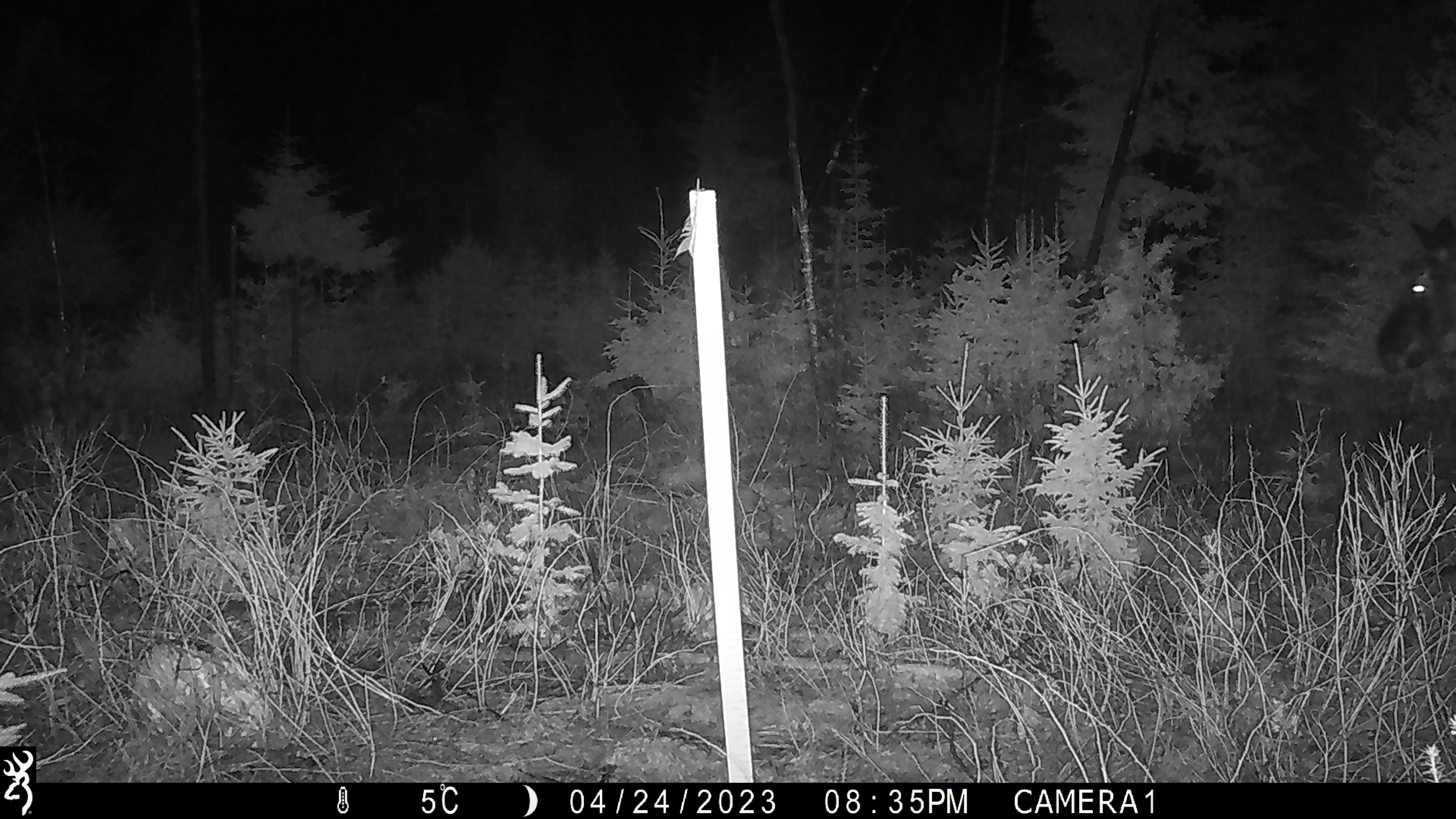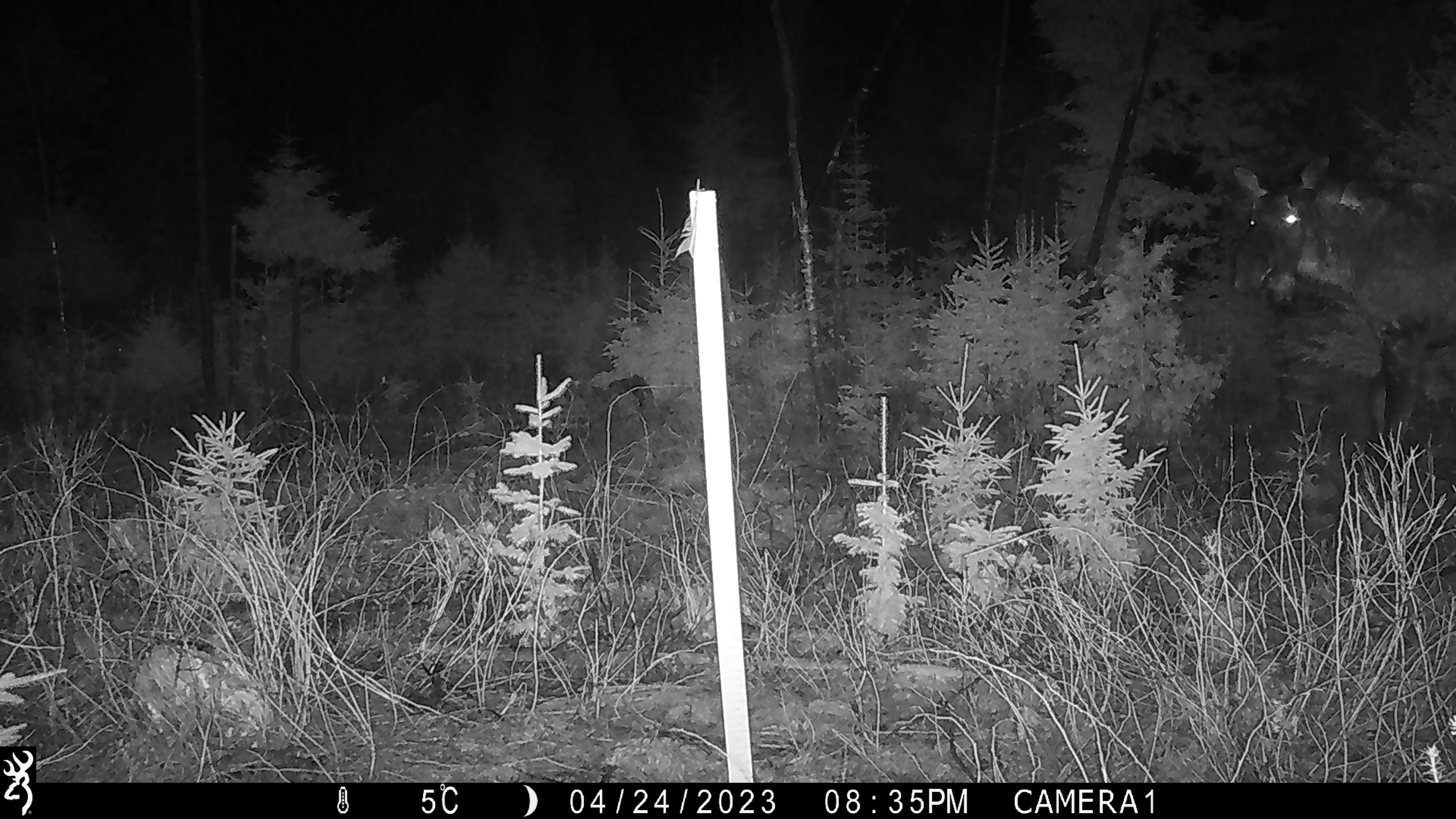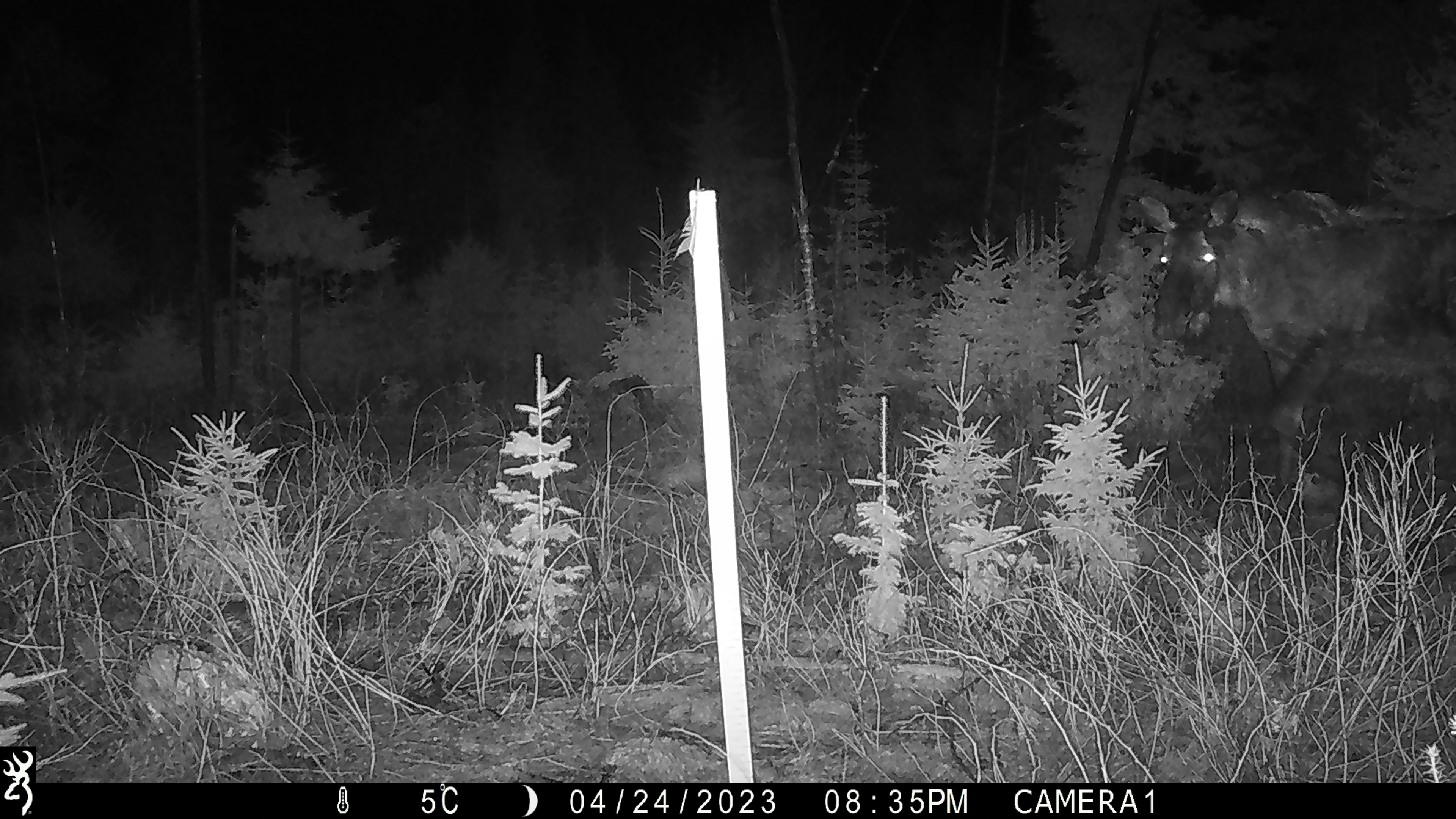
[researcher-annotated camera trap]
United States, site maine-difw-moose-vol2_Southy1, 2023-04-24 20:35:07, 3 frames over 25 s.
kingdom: Animalia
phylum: Chordata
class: Mammalia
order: Artiodactyla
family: Cervidae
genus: Alces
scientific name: Alces alces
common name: moose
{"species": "moose (Alces alces)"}